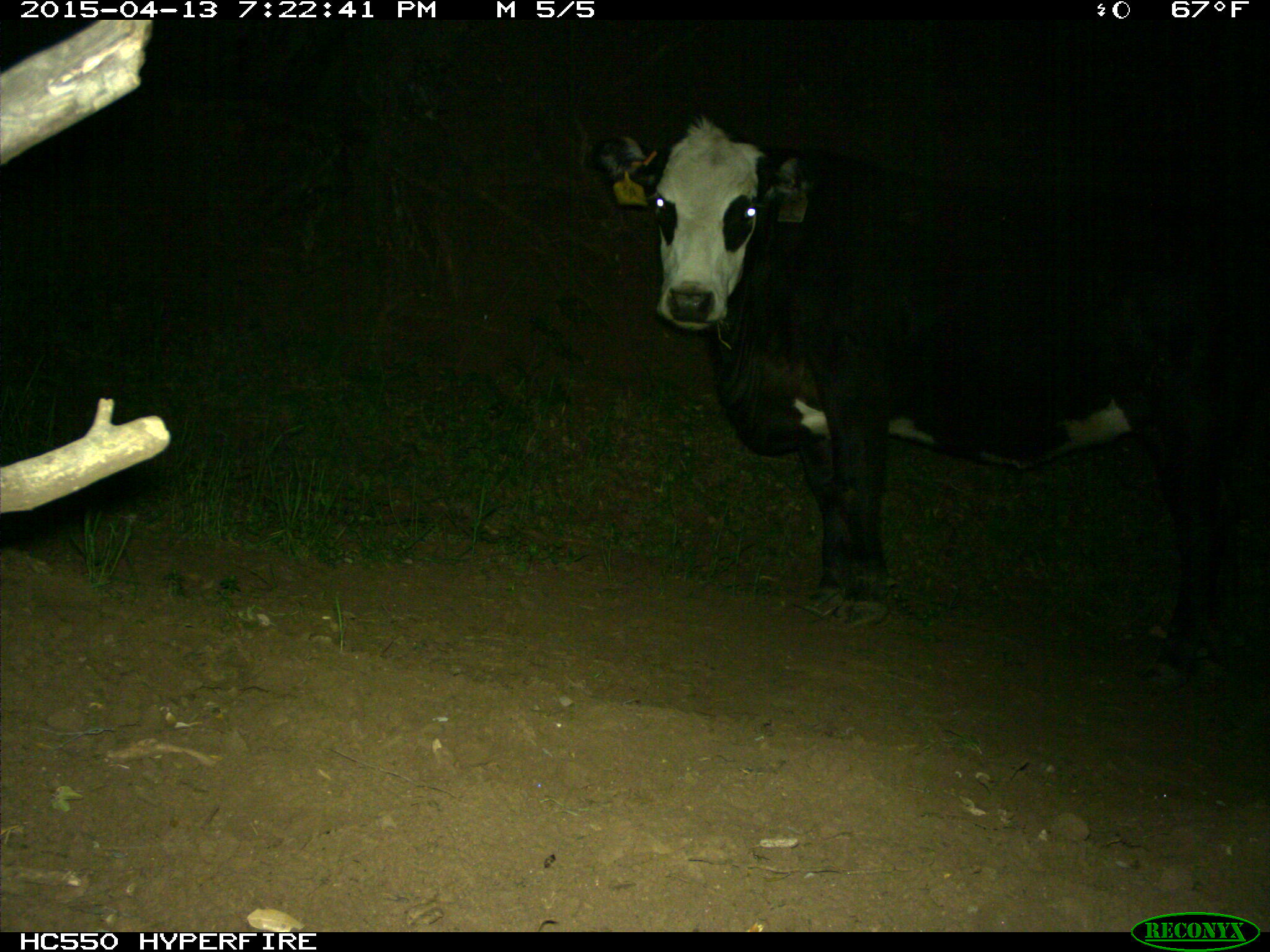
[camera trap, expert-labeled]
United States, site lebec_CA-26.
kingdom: Animalia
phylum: Chordata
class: Mammalia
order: Artiodactyla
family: Bovidae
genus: Bos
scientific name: Bos taurus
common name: domestic cow